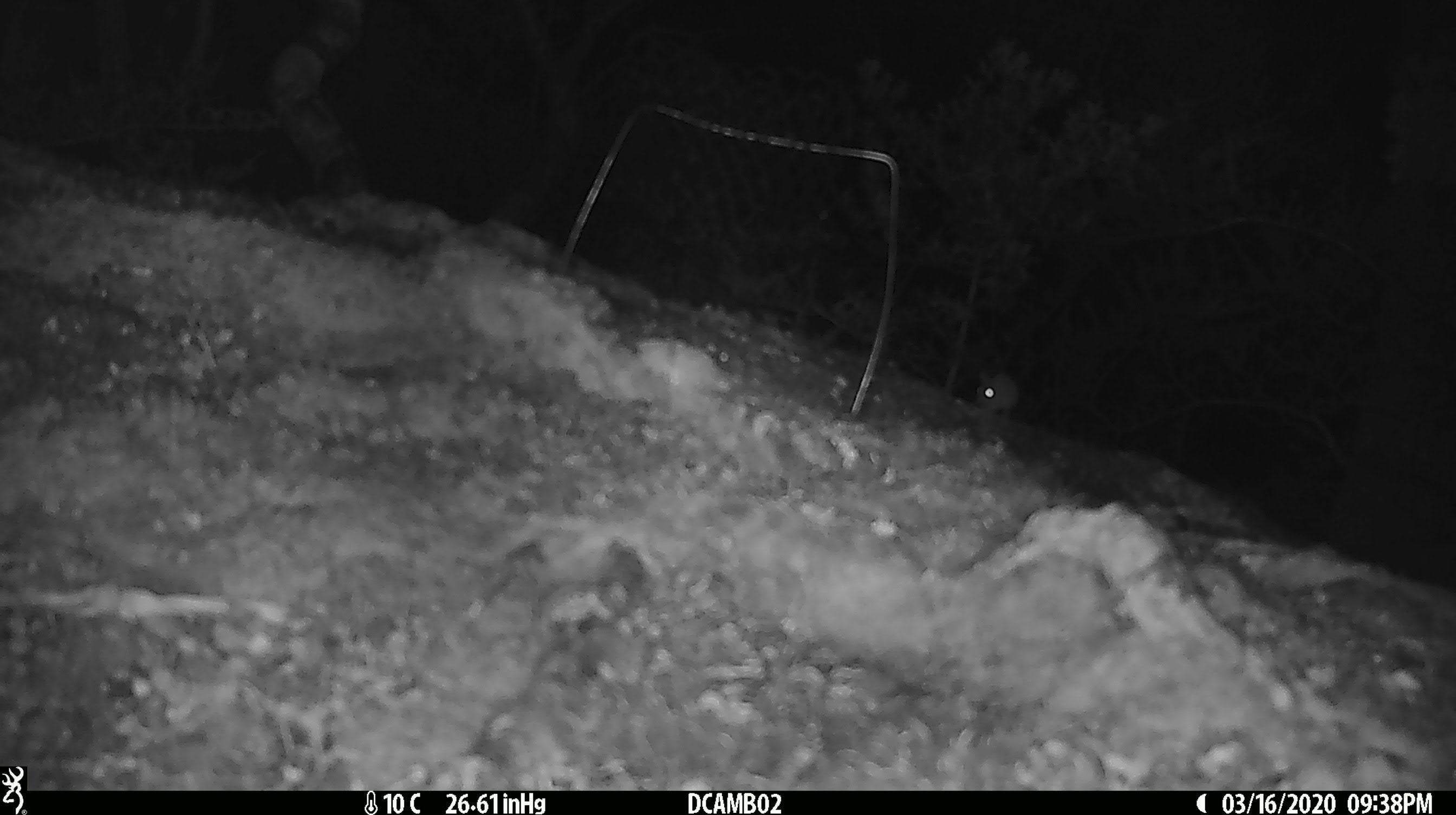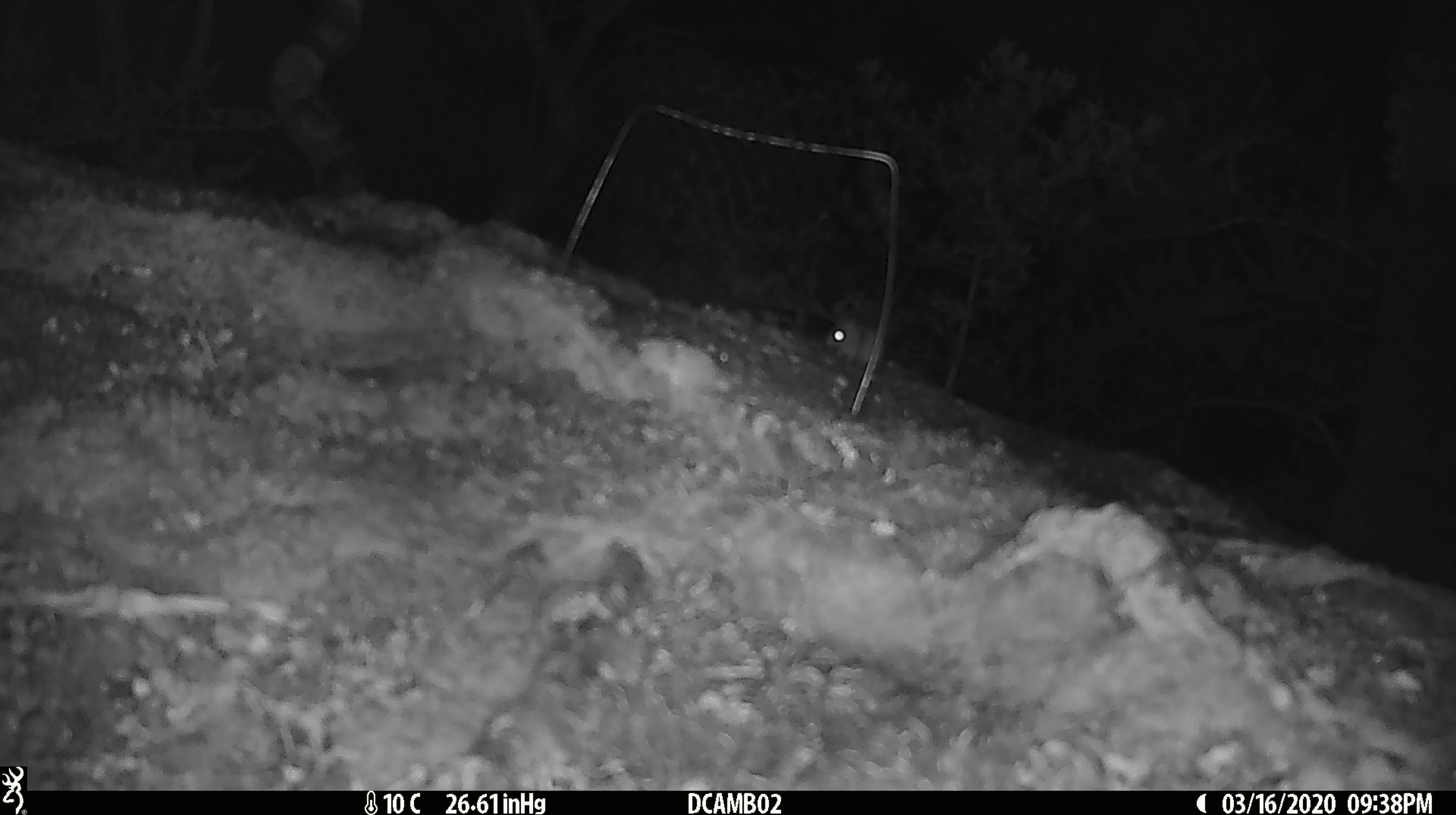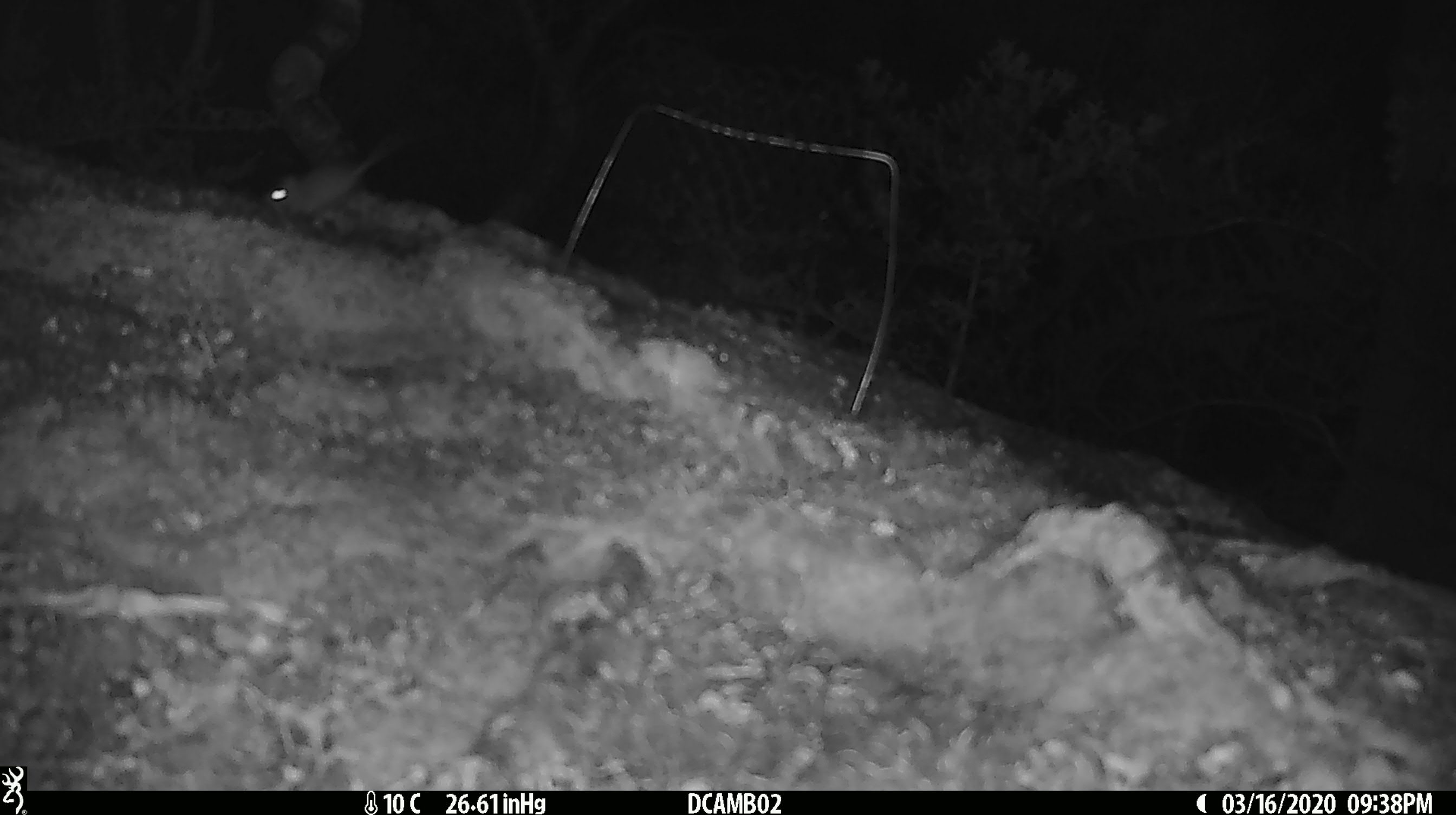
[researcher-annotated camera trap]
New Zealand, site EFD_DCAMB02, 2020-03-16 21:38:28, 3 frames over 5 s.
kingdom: Animalia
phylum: Chordata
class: Mammalia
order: Rodentia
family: Muridae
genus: Mus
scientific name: Mus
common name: mouse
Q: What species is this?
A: Mouse (Mus).